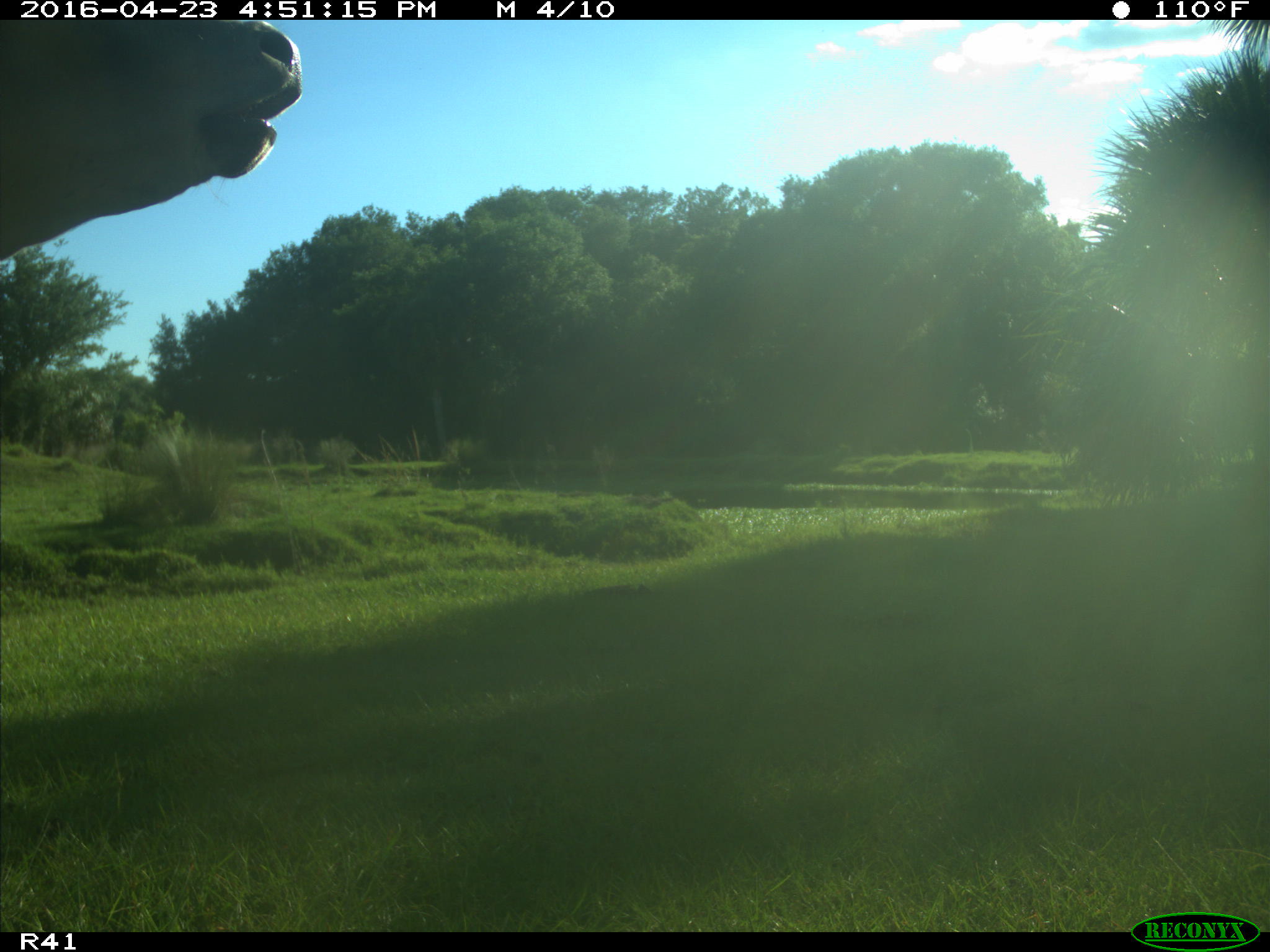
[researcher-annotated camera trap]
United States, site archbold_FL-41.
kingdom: Animalia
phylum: Chordata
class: Mammalia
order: Artiodactyla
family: Bovidae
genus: Bos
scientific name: Bos taurus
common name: domestic cow